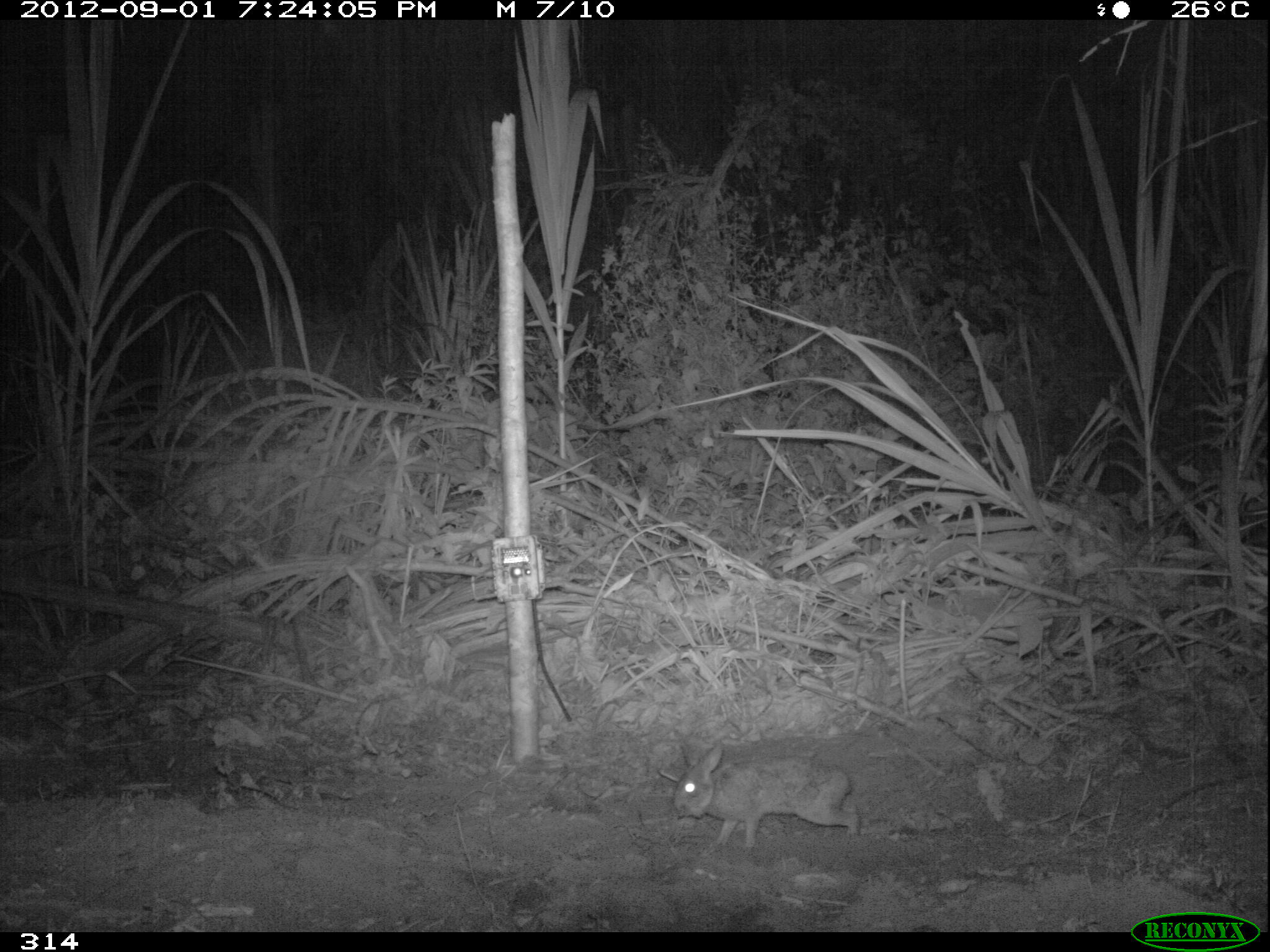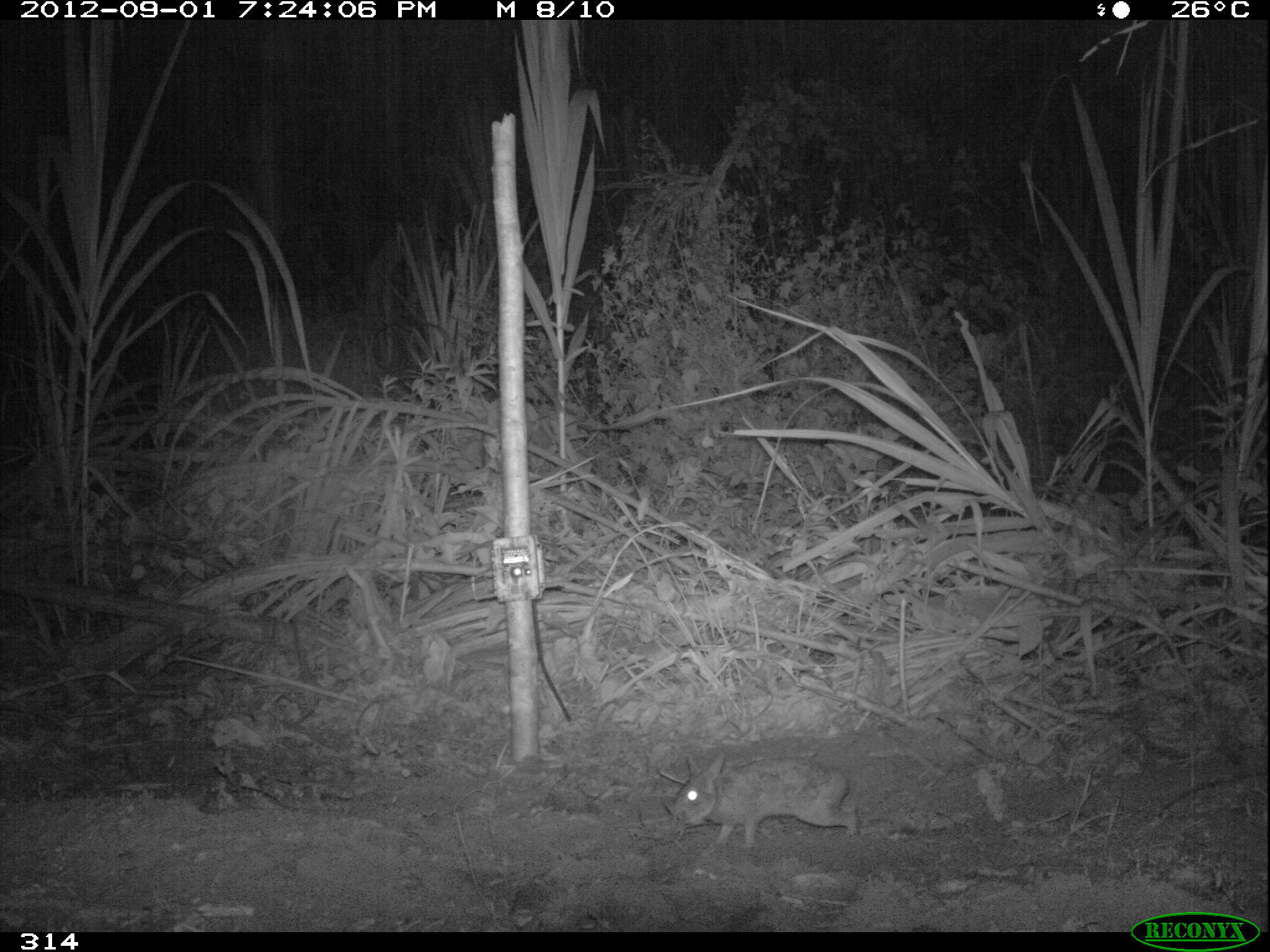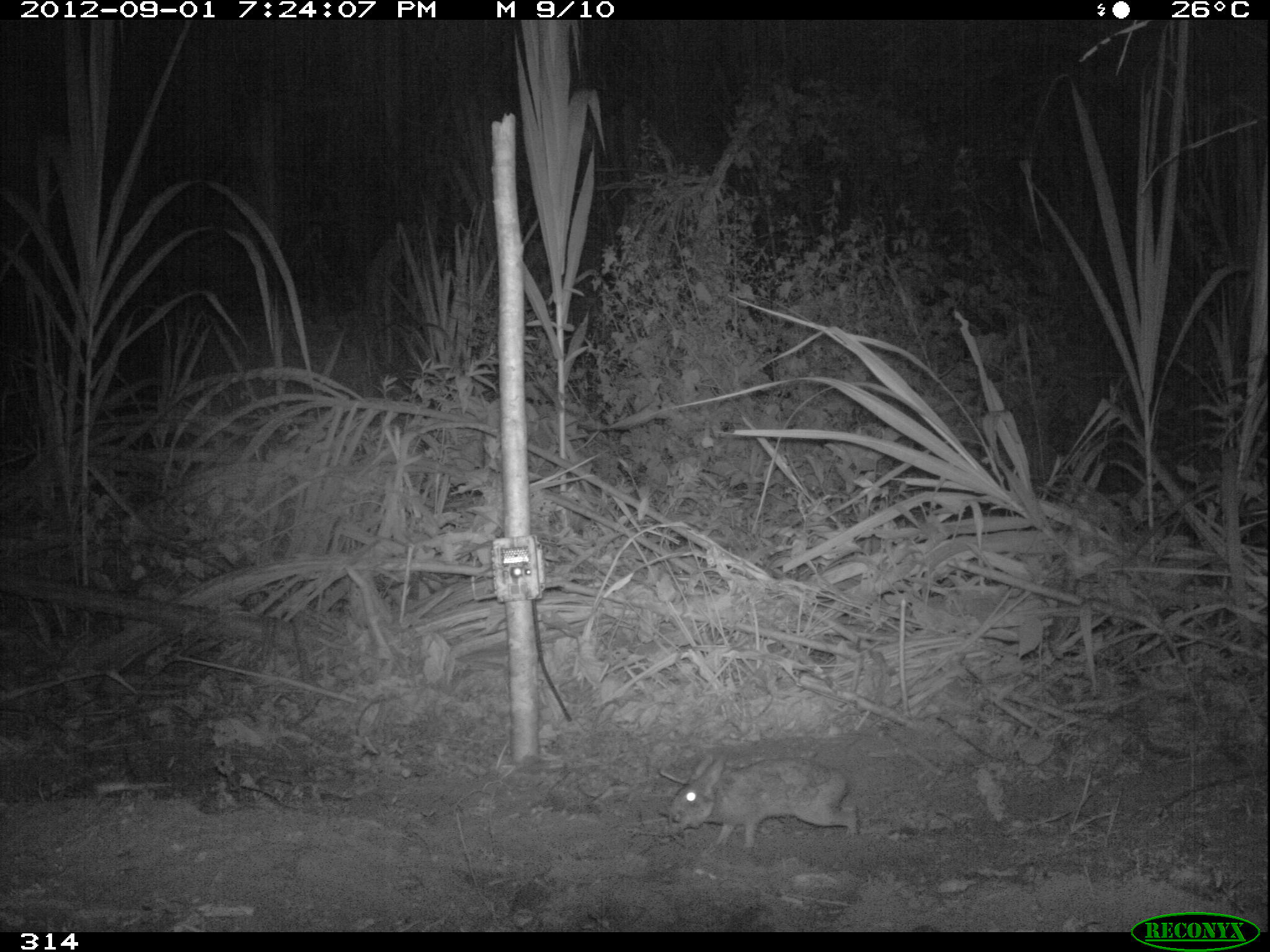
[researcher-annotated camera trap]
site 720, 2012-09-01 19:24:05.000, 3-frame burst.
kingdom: Animalia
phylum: Chordata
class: Mammalia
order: Lagomorpha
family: Leporidae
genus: Sylvilagus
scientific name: Sylvilagus brasiliensis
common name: tapeti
Sylvilagus brasiliensis (tapeti).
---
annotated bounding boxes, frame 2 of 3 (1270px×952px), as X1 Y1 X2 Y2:
sylvilagus brasiliensis: 671 752 861 848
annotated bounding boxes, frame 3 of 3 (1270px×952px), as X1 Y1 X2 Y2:
sylvilagus brasiliensis: 669 752 859 848